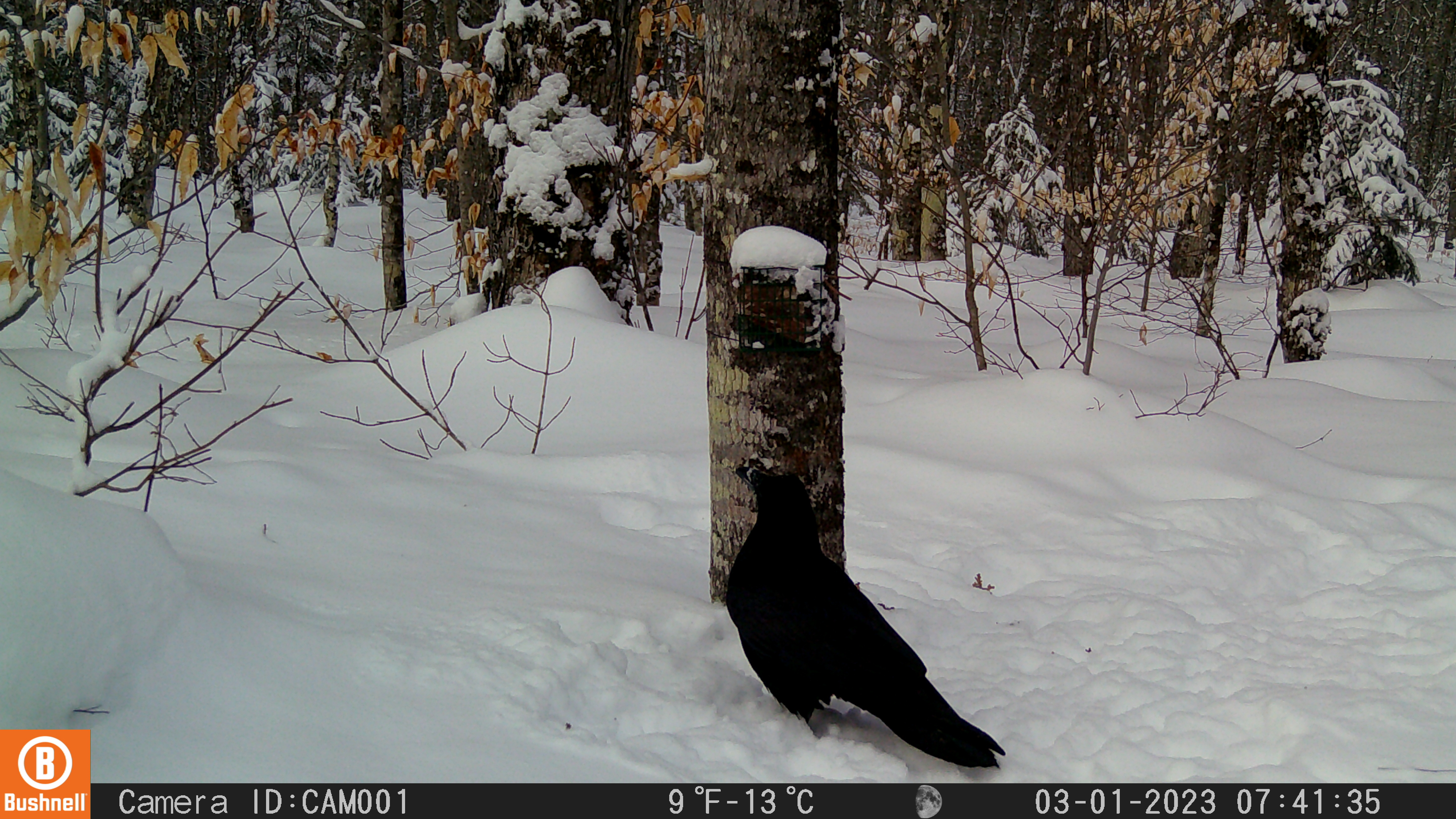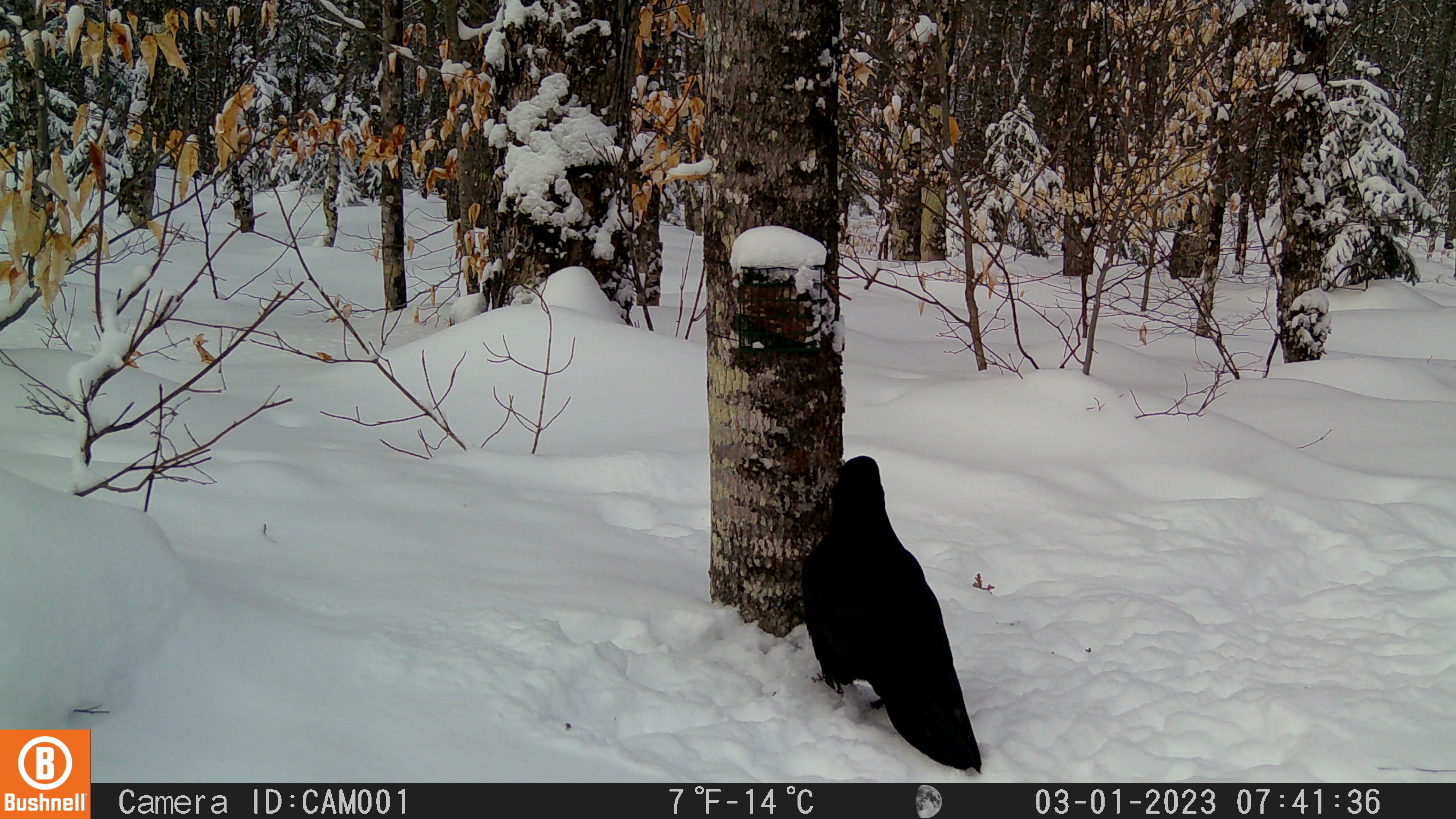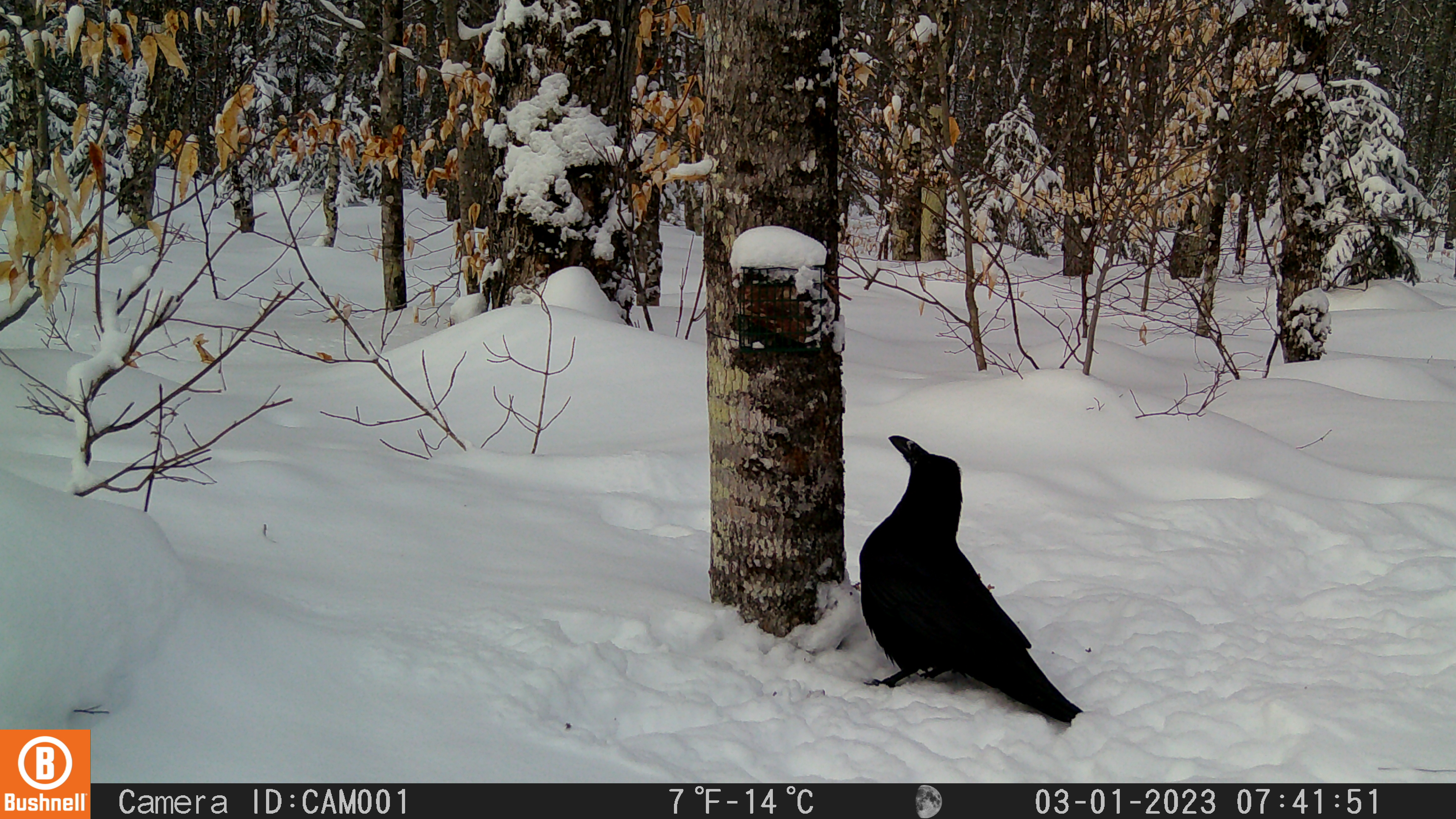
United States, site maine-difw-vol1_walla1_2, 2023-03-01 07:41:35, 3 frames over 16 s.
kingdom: Animalia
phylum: Chordata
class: Aves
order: Passeriformes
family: Corvidae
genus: Corvus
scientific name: Corvus corax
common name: common raven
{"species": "common raven (Corvus corax)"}